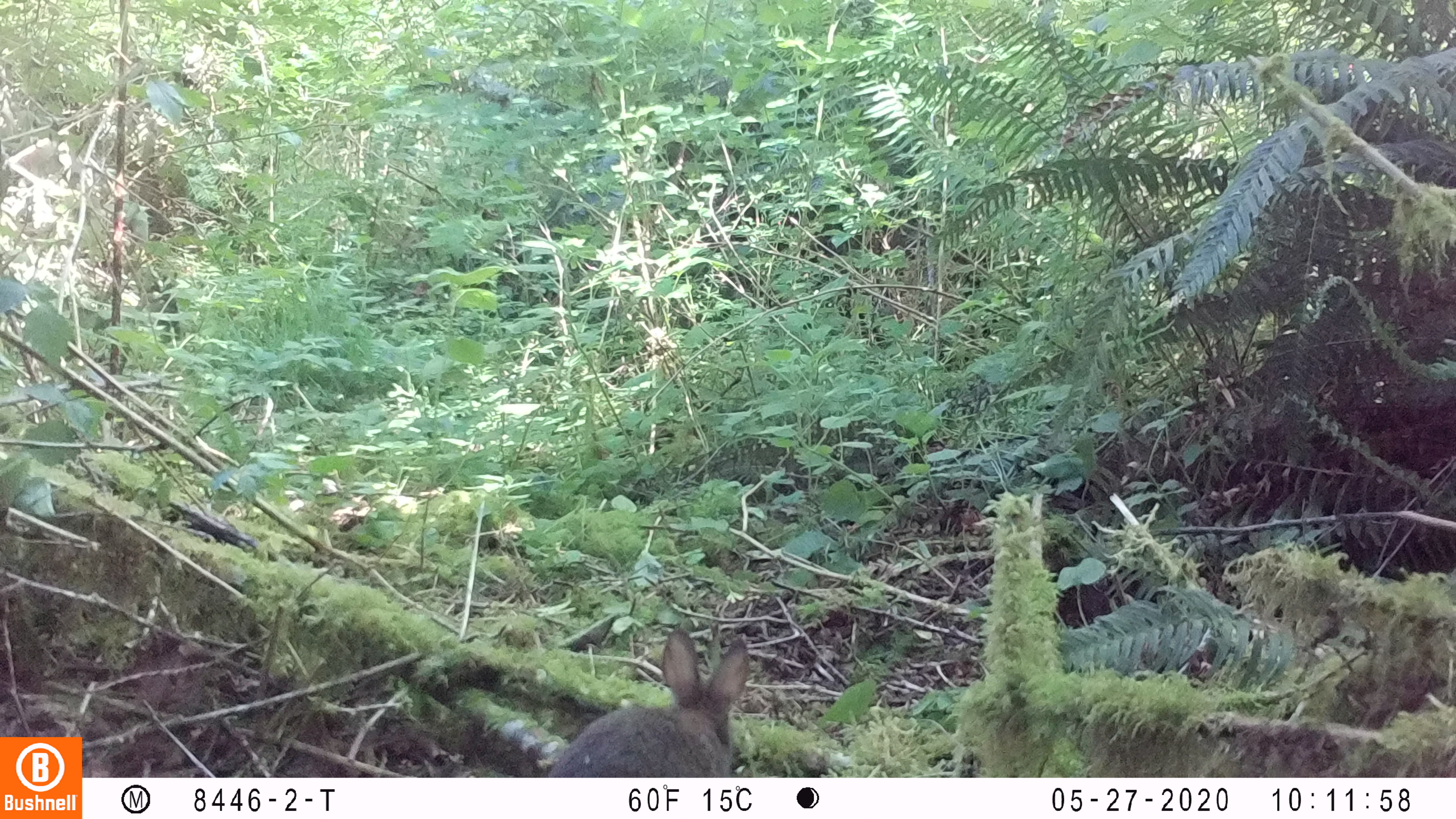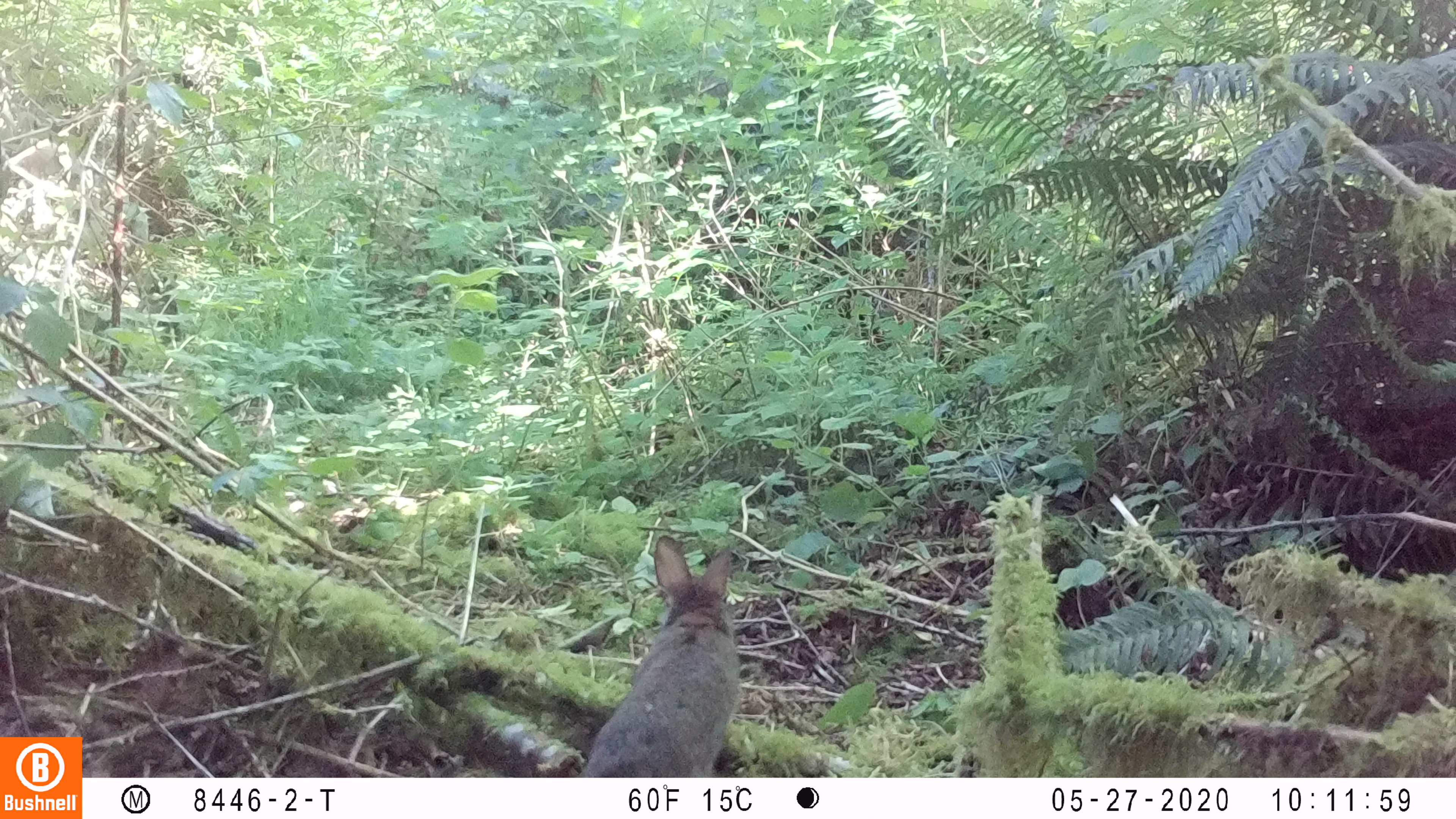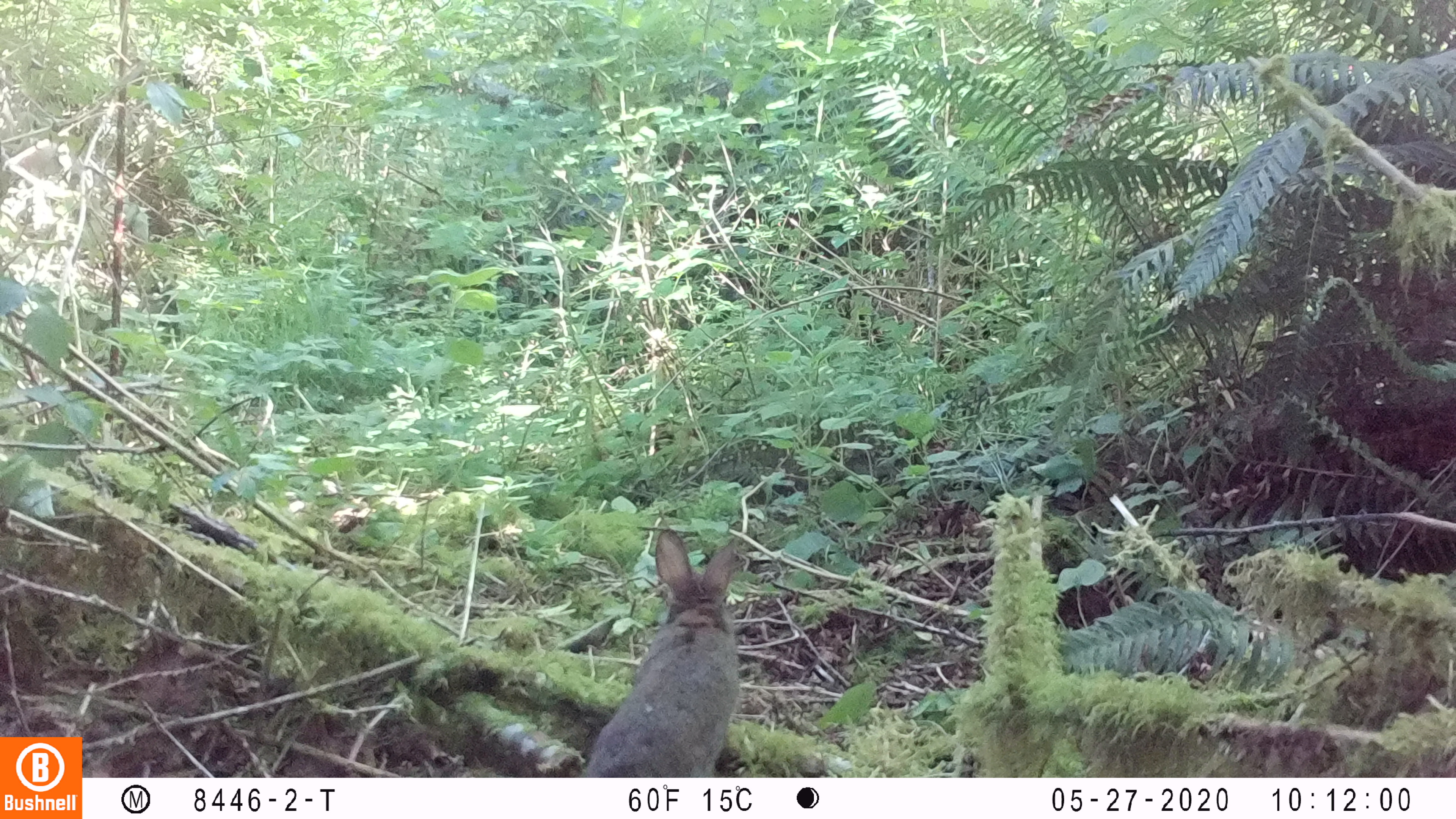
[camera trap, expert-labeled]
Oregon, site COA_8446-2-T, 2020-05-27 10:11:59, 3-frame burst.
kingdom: Animalia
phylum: Chordata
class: Mammalia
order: Lagomorpha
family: Leporidae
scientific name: Leporidae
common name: hares and rabbits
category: leporidae family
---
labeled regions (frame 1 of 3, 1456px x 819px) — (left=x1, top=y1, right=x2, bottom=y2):
leporidae family: (left=542, top=625, right=753, bottom=770)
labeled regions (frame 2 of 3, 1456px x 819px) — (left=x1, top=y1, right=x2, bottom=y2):
leporidae family: (left=575, top=535, right=749, bottom=772)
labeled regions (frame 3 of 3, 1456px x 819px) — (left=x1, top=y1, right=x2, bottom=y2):
leporidae family: (left=575, top=524, right=749, bottom=770)